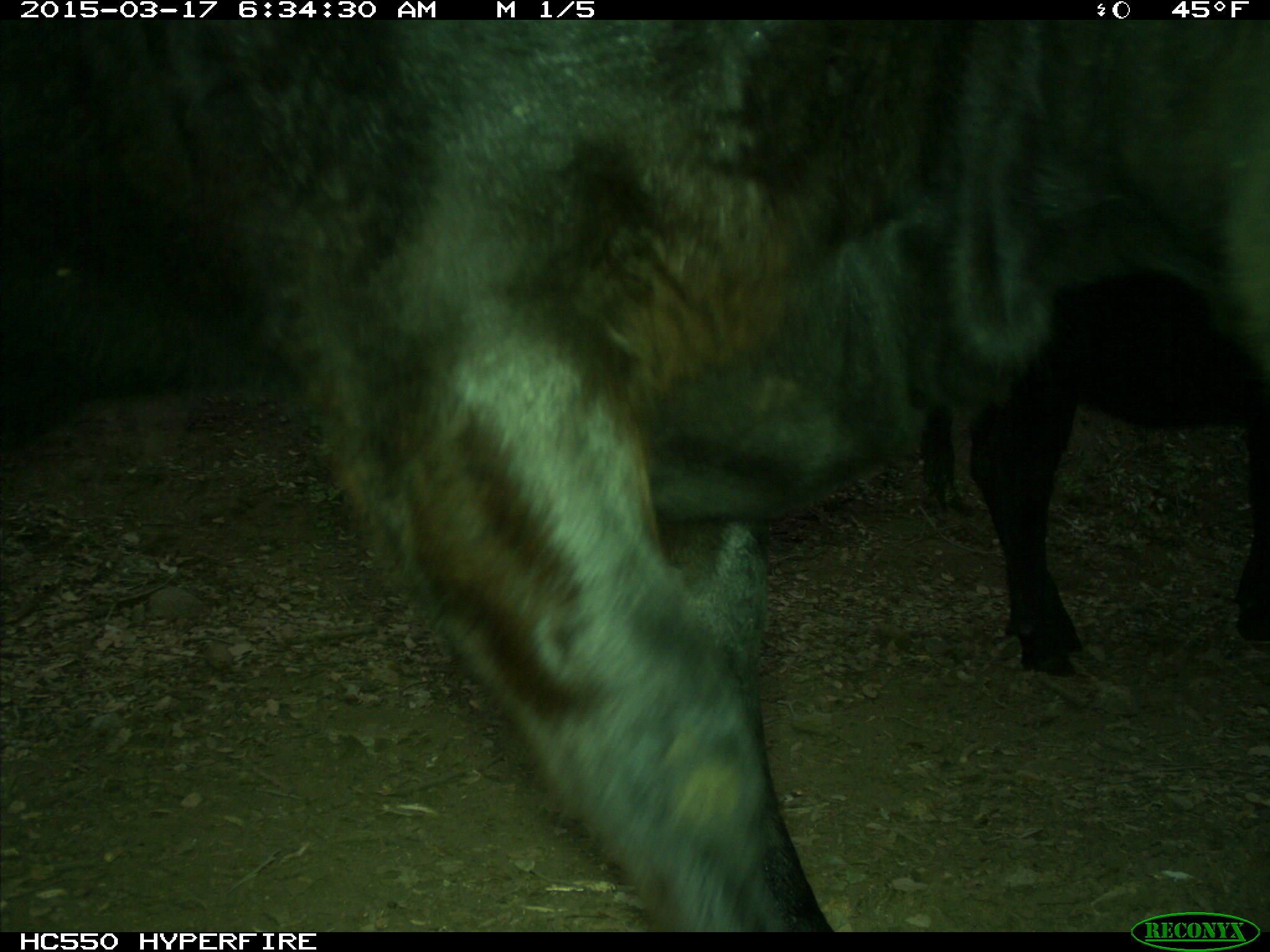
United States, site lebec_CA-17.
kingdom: Animalia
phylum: Chordata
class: Mammalia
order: Artiodactyla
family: Bovidae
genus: Bos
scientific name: Bos taurus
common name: domestic cow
Bos taurus (domestic cow).